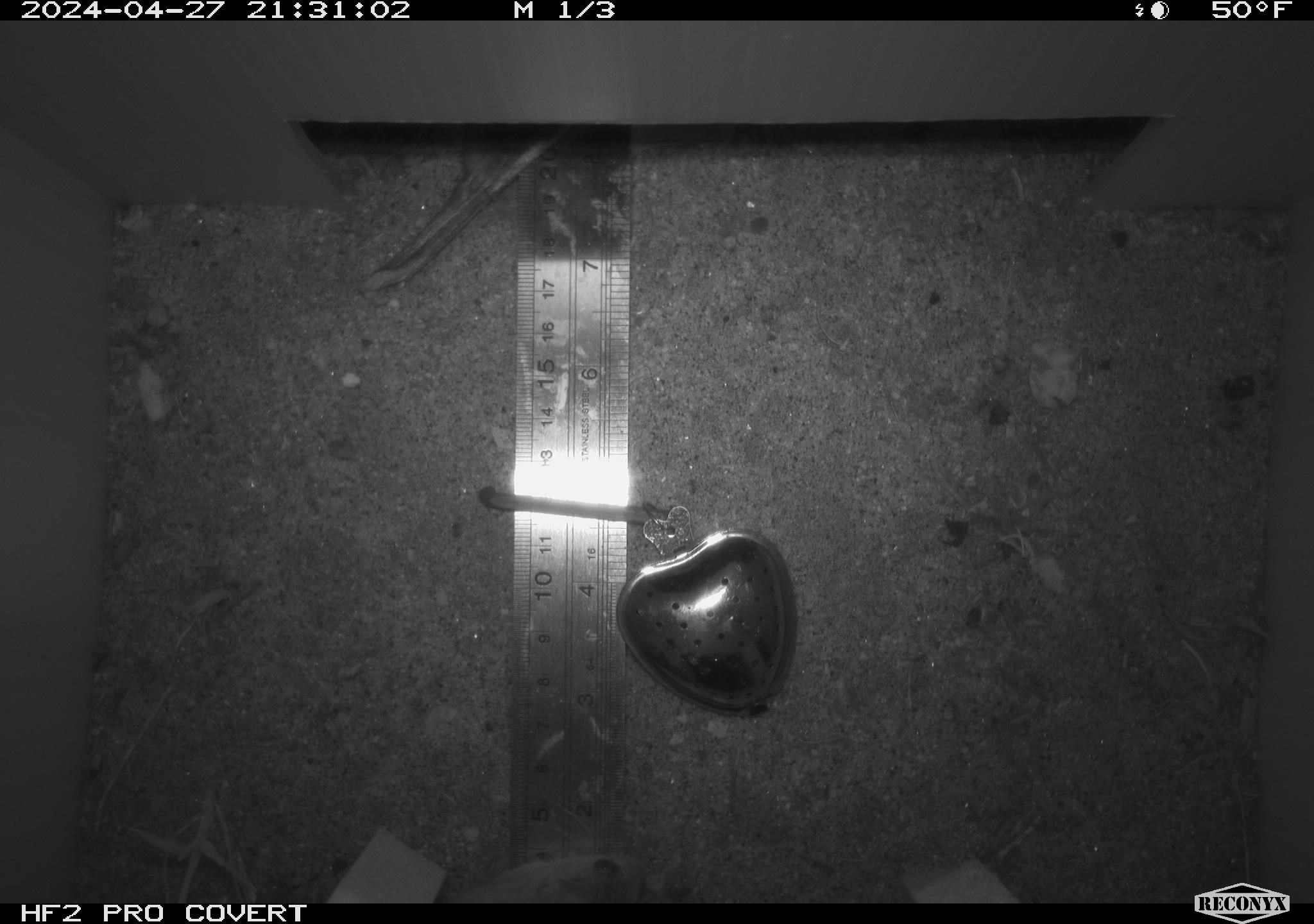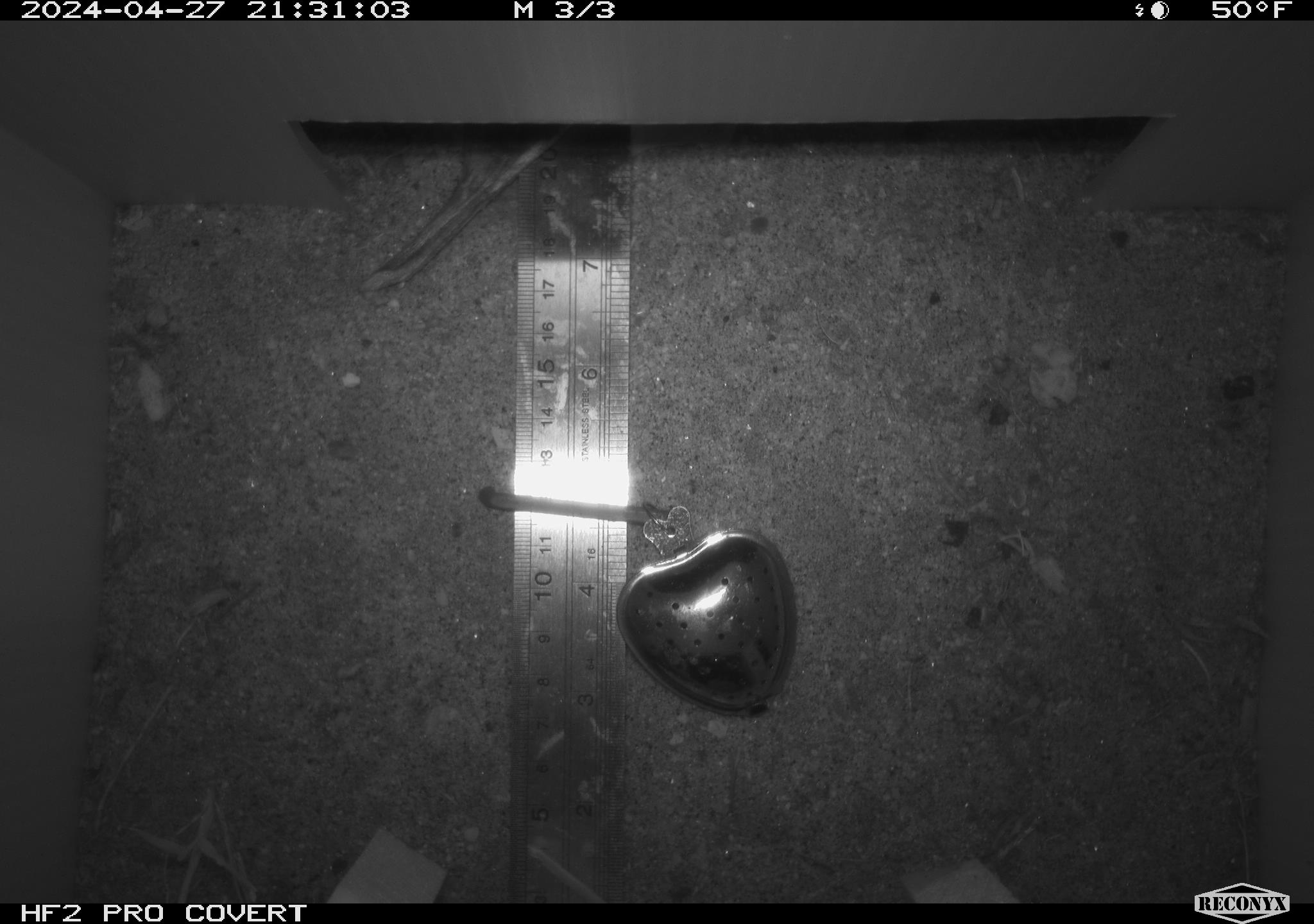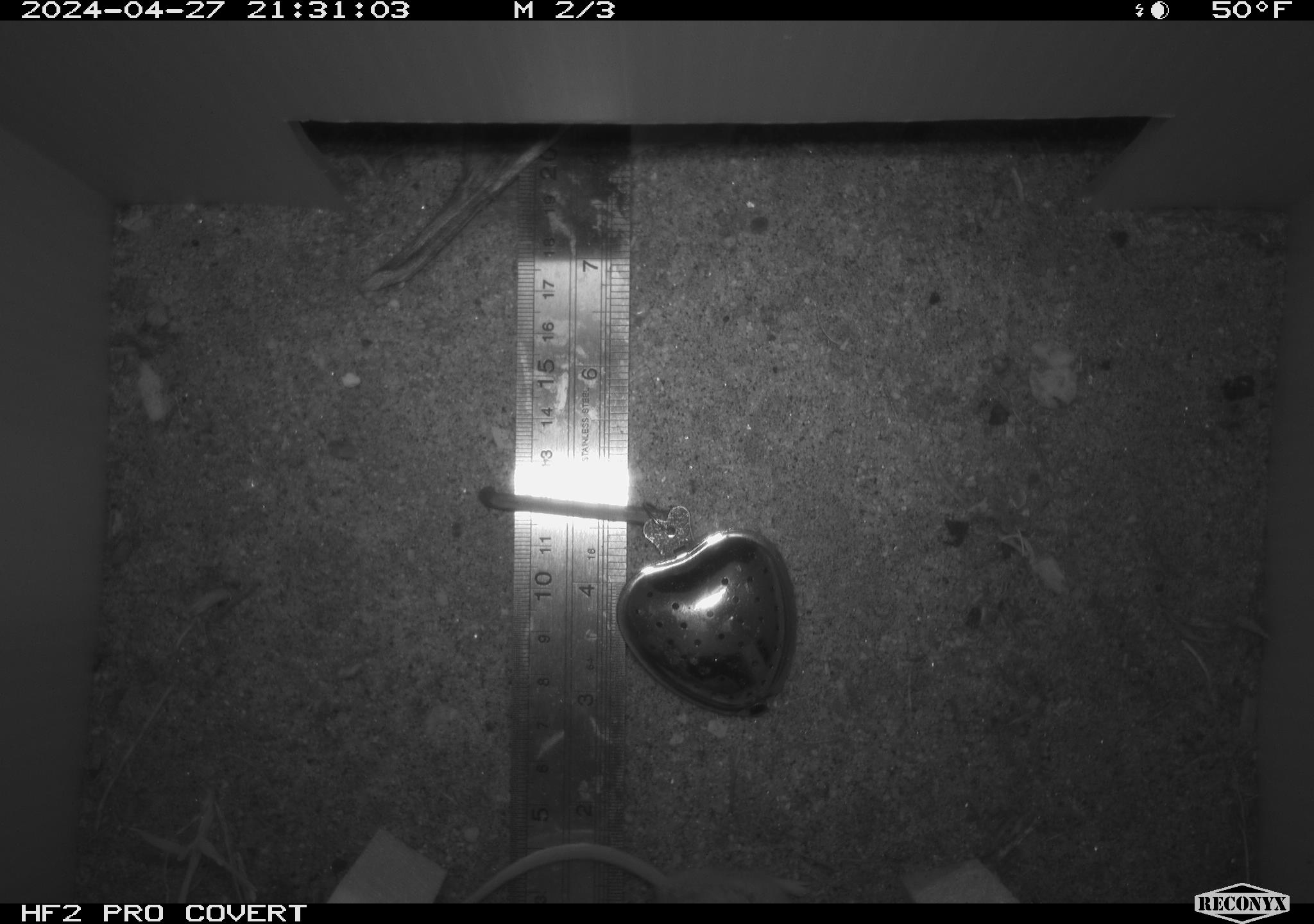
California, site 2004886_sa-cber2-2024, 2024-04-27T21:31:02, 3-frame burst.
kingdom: Animalia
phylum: Chordata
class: Mammalia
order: Rodentia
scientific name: Rodentia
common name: mouse species